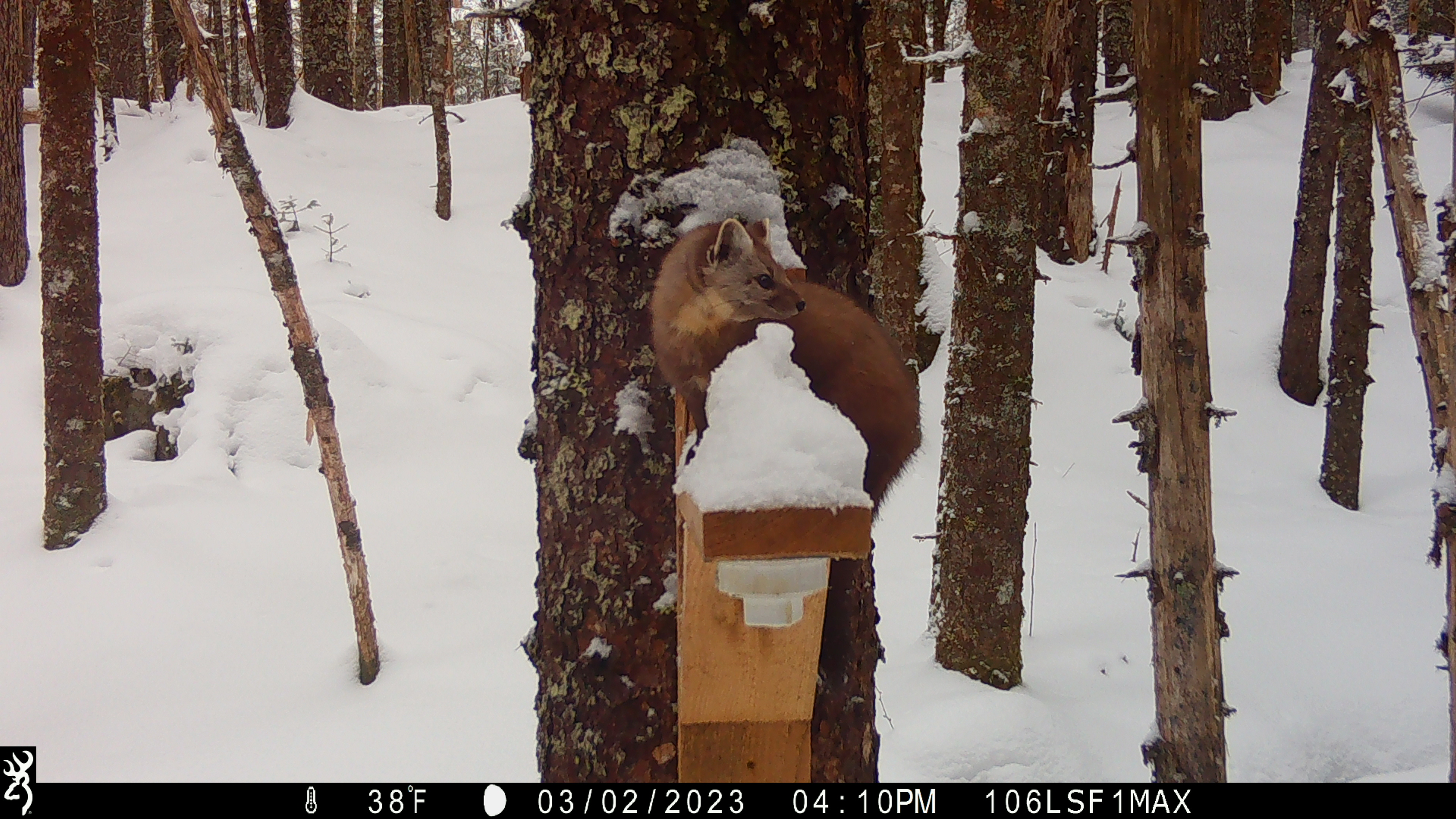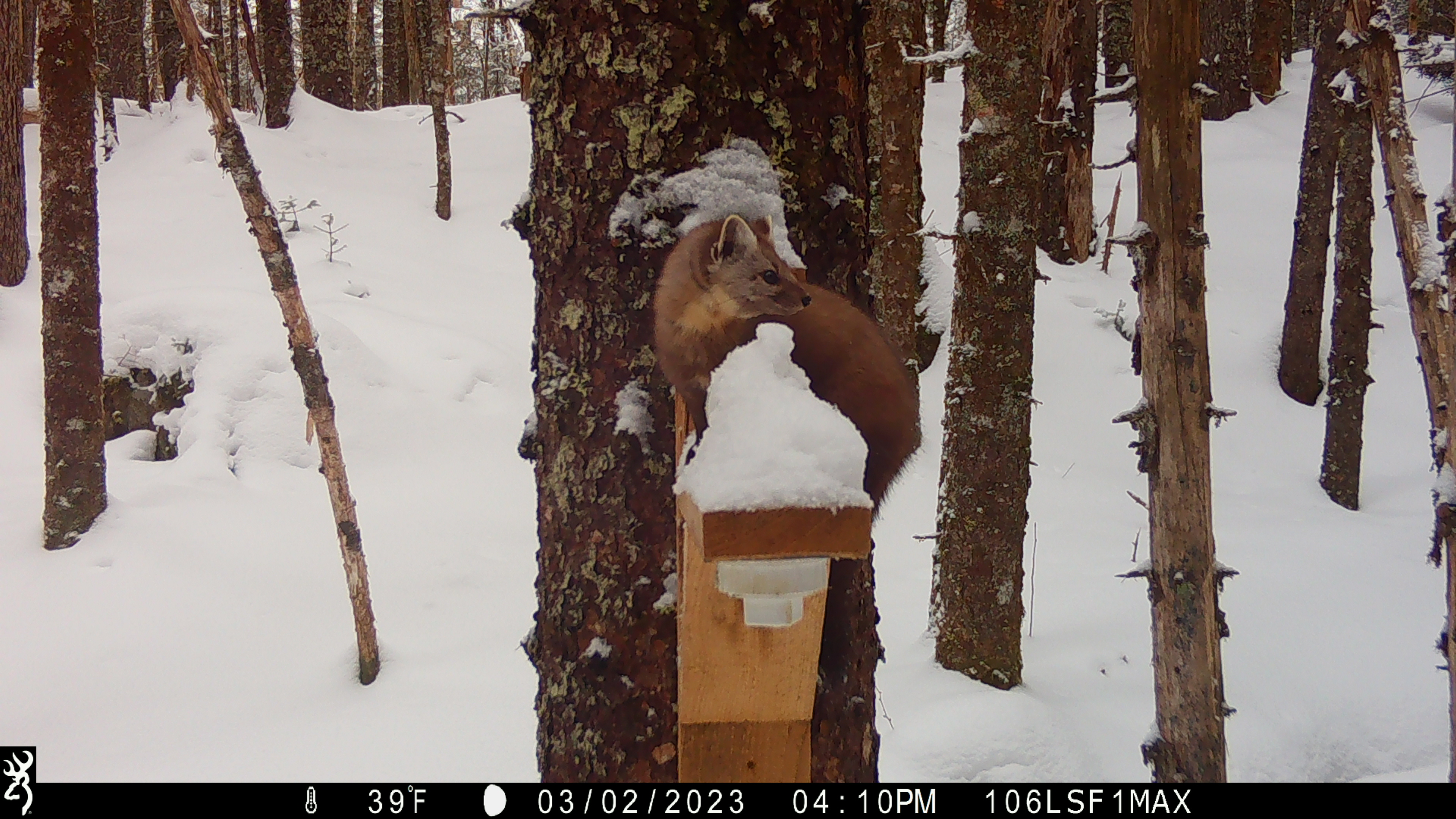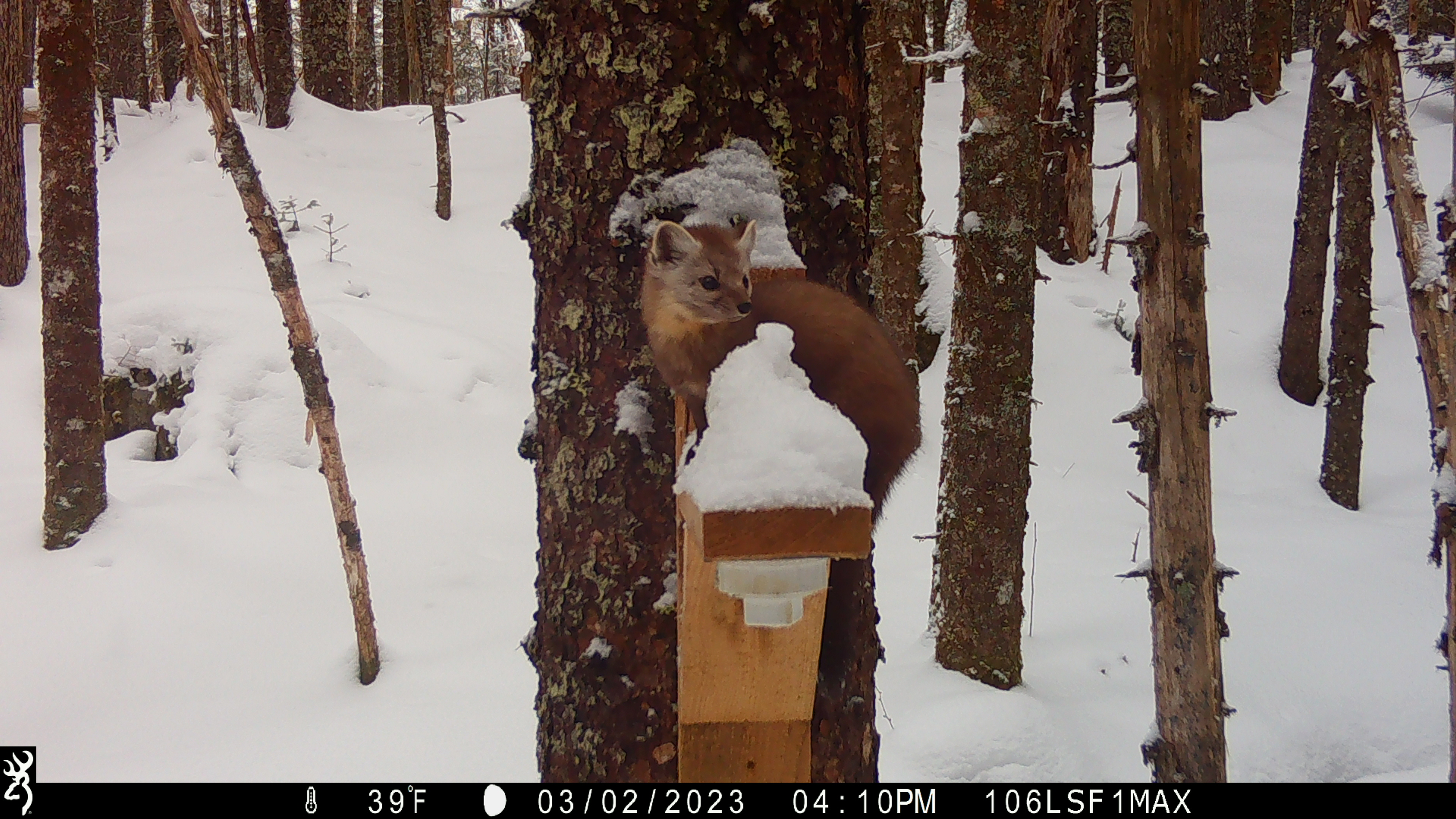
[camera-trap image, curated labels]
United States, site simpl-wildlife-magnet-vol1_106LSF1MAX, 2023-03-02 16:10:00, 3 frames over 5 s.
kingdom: Animalia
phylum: Chordata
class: Mammalia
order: Carnivora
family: Mustelidae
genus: Martes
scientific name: Martes americana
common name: american marten